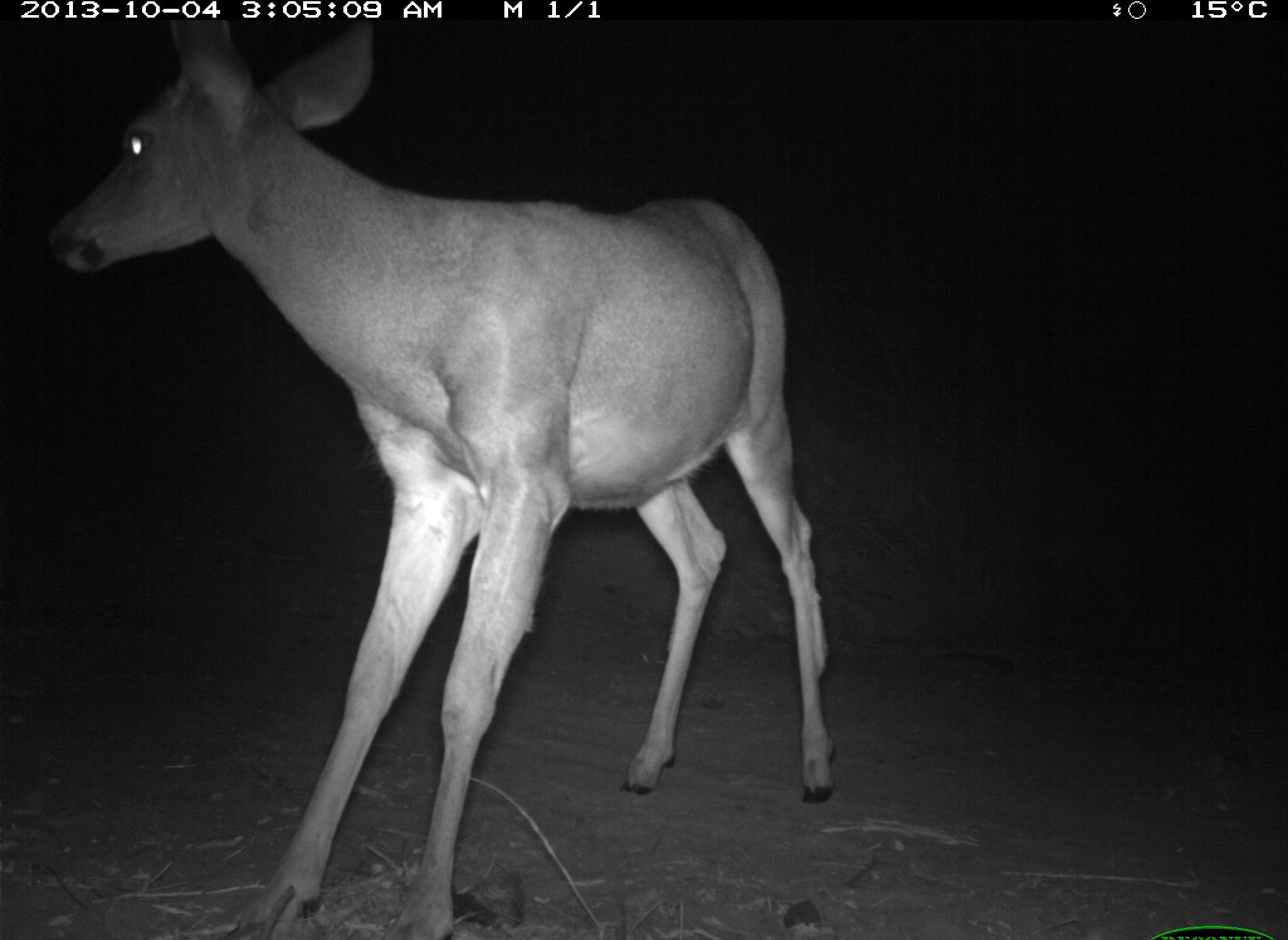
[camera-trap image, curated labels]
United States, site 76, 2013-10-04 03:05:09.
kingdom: Animalia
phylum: Chordata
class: Mammalia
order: Artiodactyla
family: Cervidae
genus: Odocoileus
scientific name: Odocoileus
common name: deer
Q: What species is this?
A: Deer (Odocoileus).